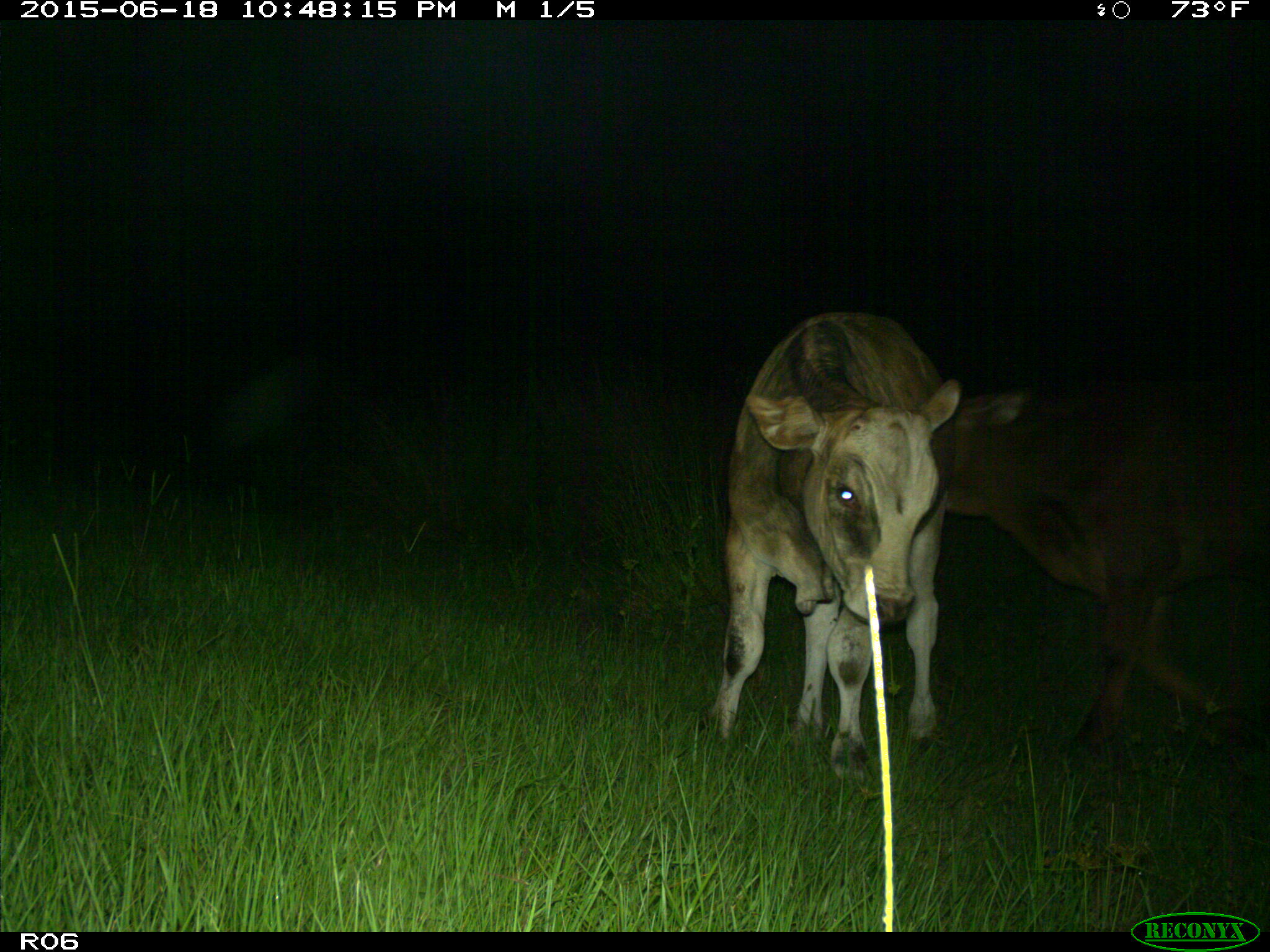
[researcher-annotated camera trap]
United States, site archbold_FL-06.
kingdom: Animalia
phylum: Chordata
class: Mammalia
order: Artiodactyla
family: Bovidae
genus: Bos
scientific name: Bos taurus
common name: domestic cow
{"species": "Bos taurus (domestic cow)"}